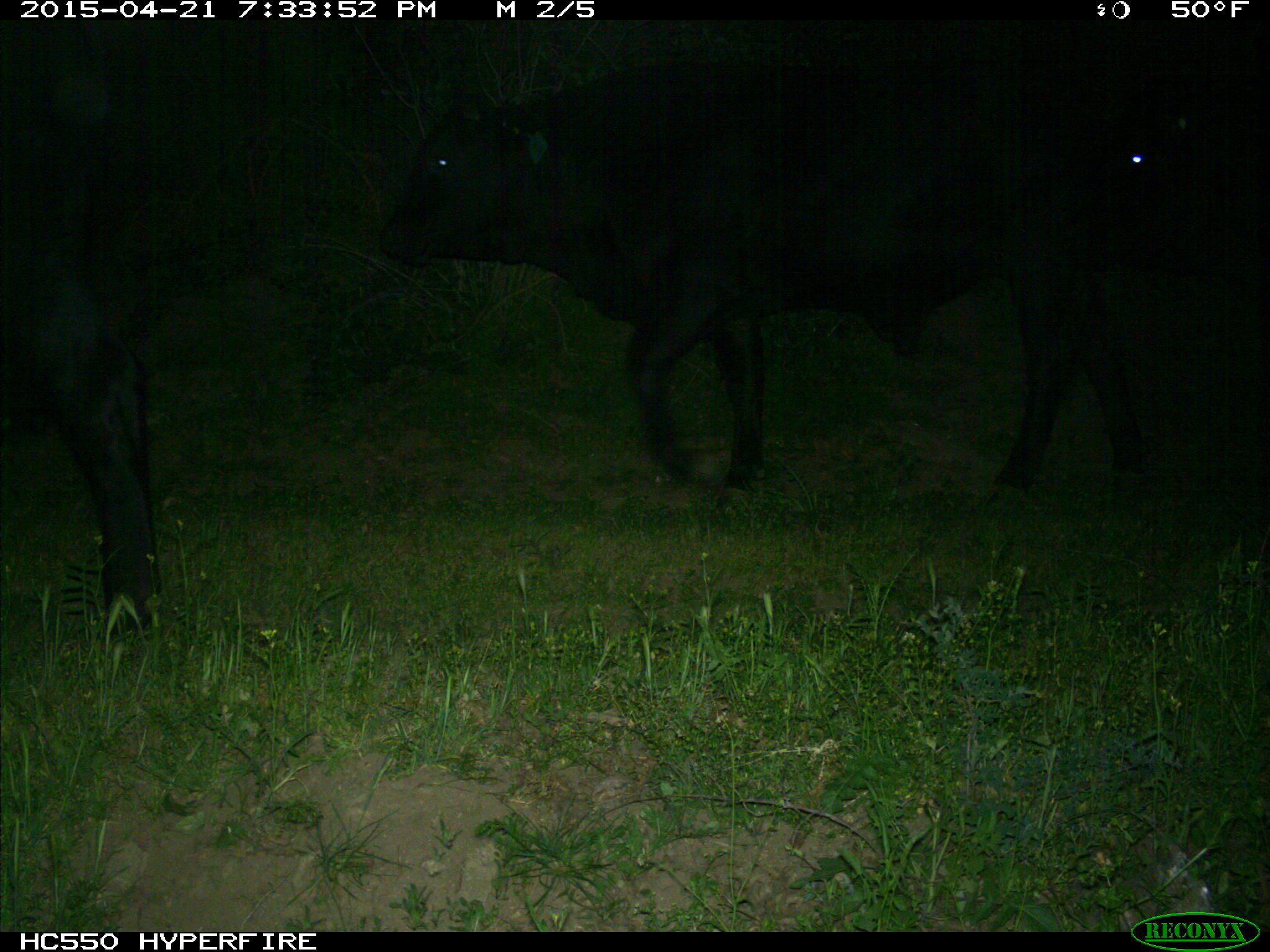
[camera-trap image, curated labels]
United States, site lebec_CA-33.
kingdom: Animalia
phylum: Chordata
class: Mammalia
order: Artiodactyla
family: Bovidae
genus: Bos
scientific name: Bos taurus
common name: domestic cow